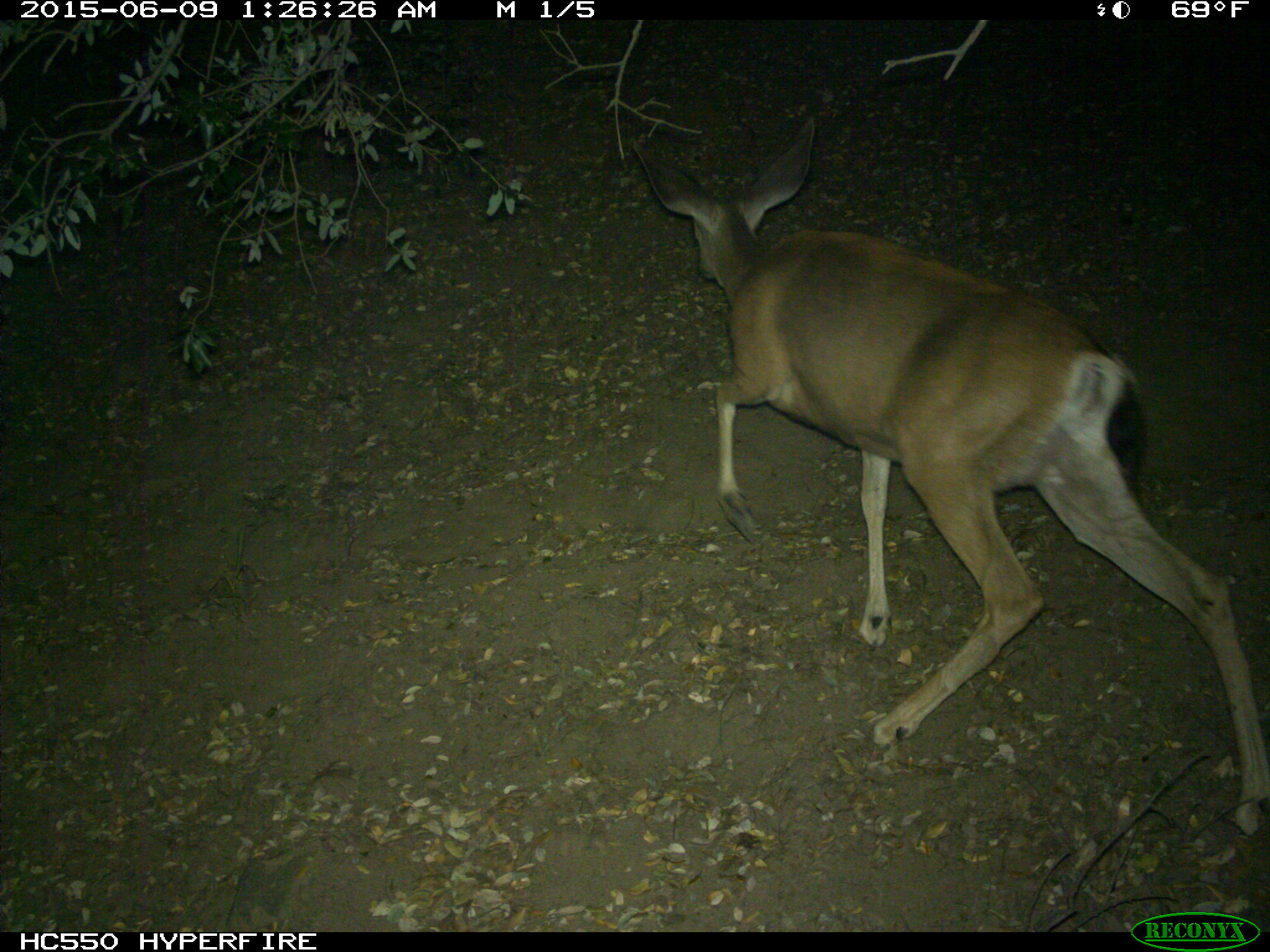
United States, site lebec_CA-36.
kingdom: Animalia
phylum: Chordata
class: Mammalia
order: Artiodactyla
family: Cervidae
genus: Odocoileus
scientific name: Odocoileus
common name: deer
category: unidentified deer